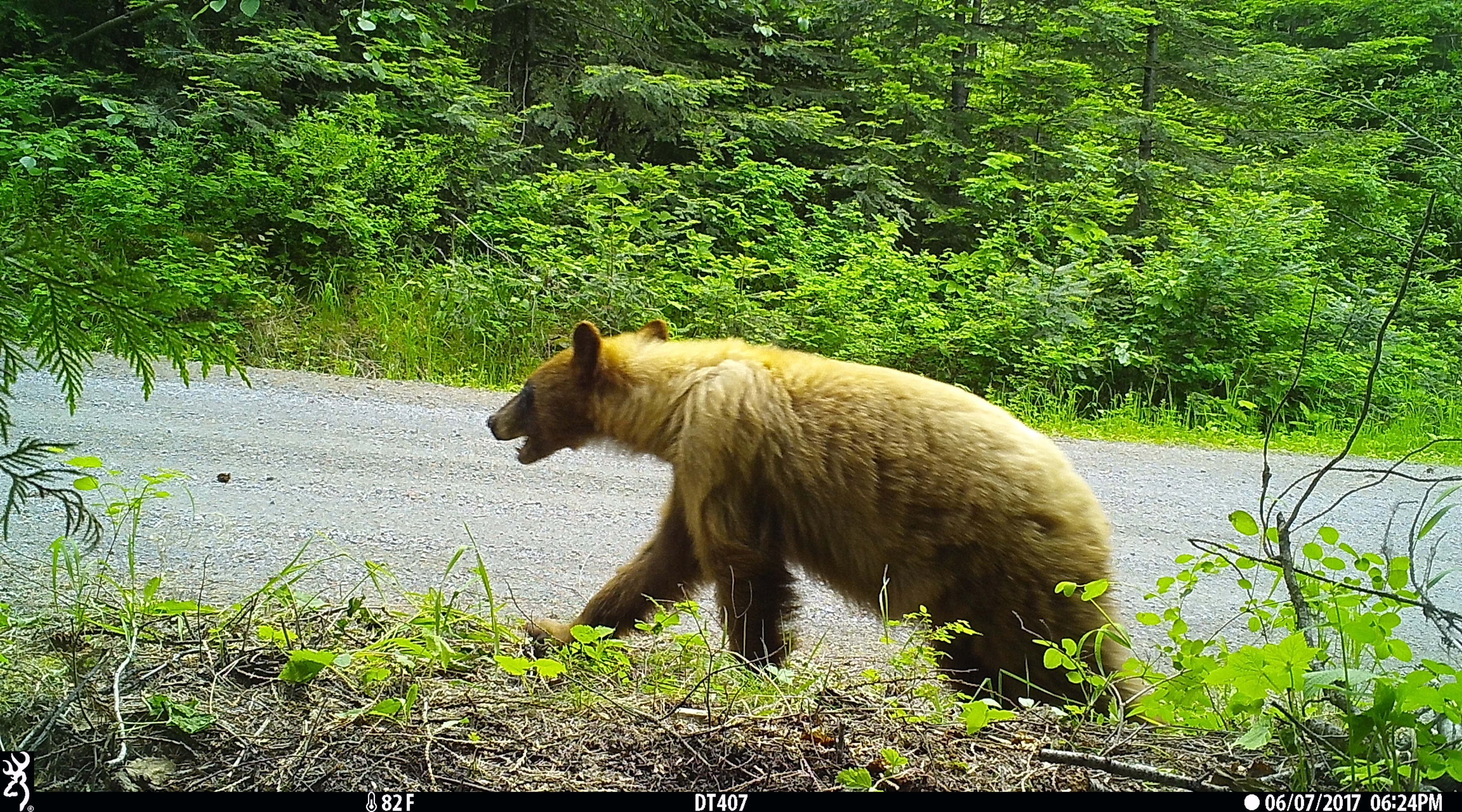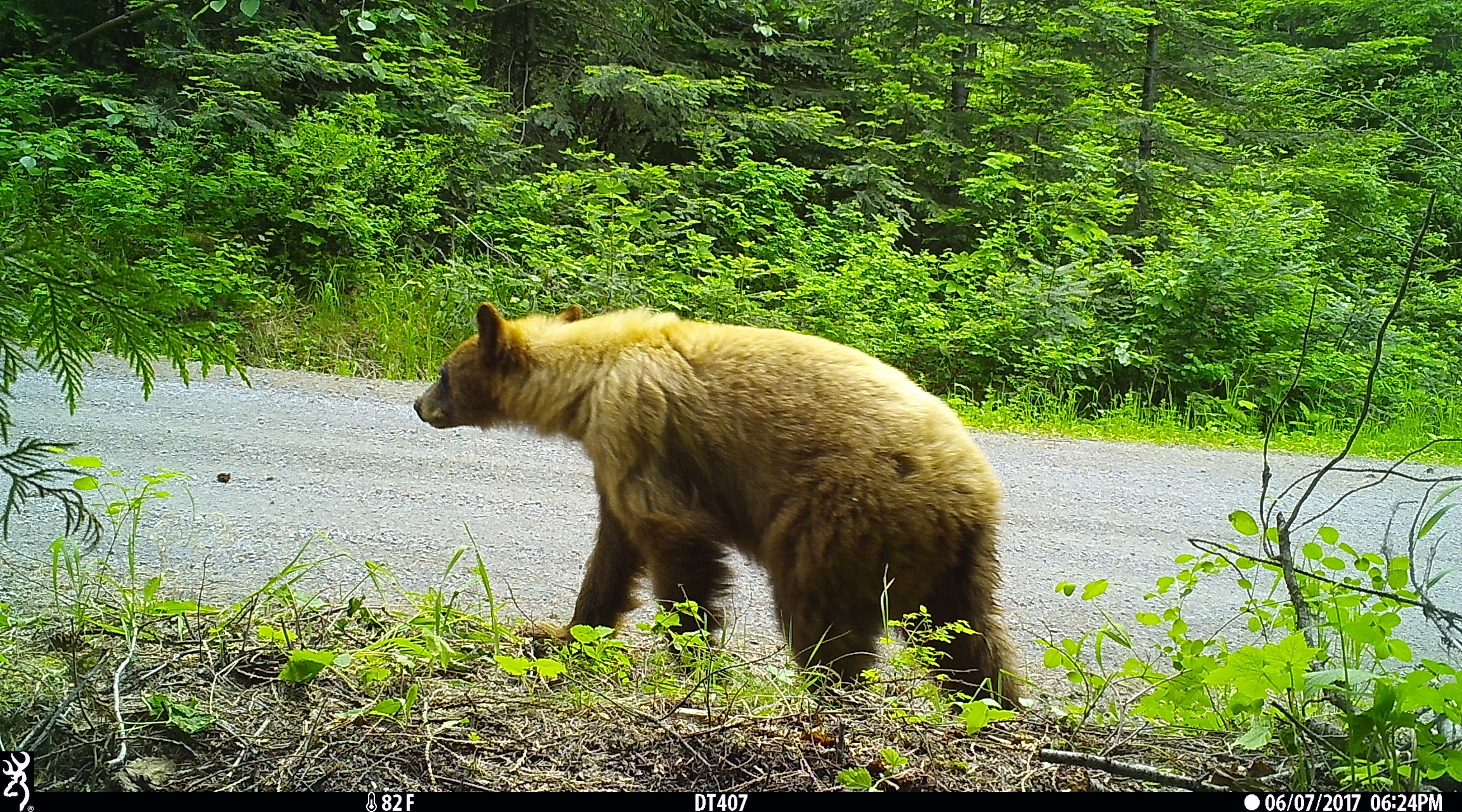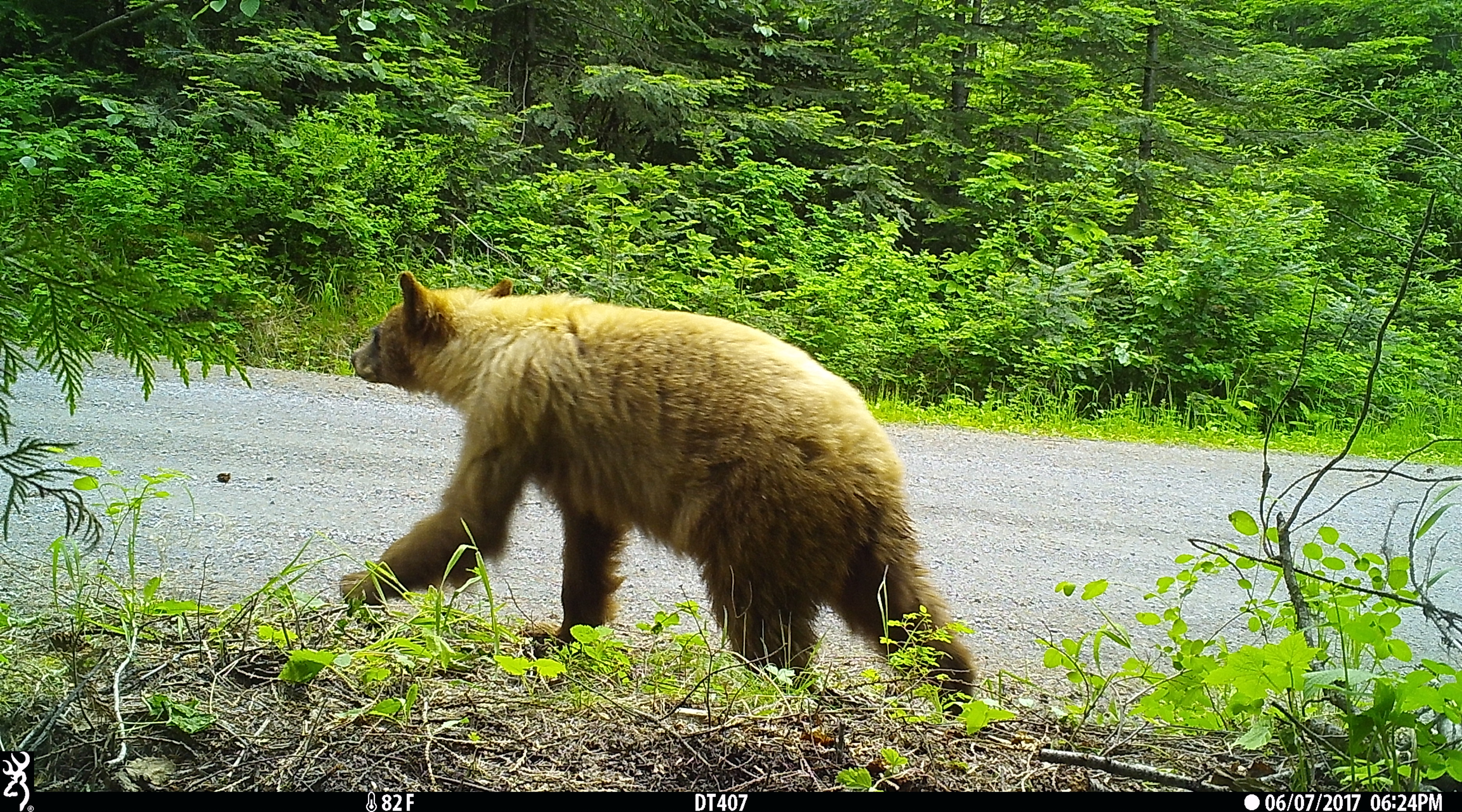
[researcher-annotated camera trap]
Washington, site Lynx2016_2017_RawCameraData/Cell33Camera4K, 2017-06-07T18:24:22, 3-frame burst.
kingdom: Animalia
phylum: Chordata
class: Mammalia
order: Carnivora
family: Ursidae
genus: Ursus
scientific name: Ursus americanus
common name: american black bear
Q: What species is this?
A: Ursus americanus (american black bear).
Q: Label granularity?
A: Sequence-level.